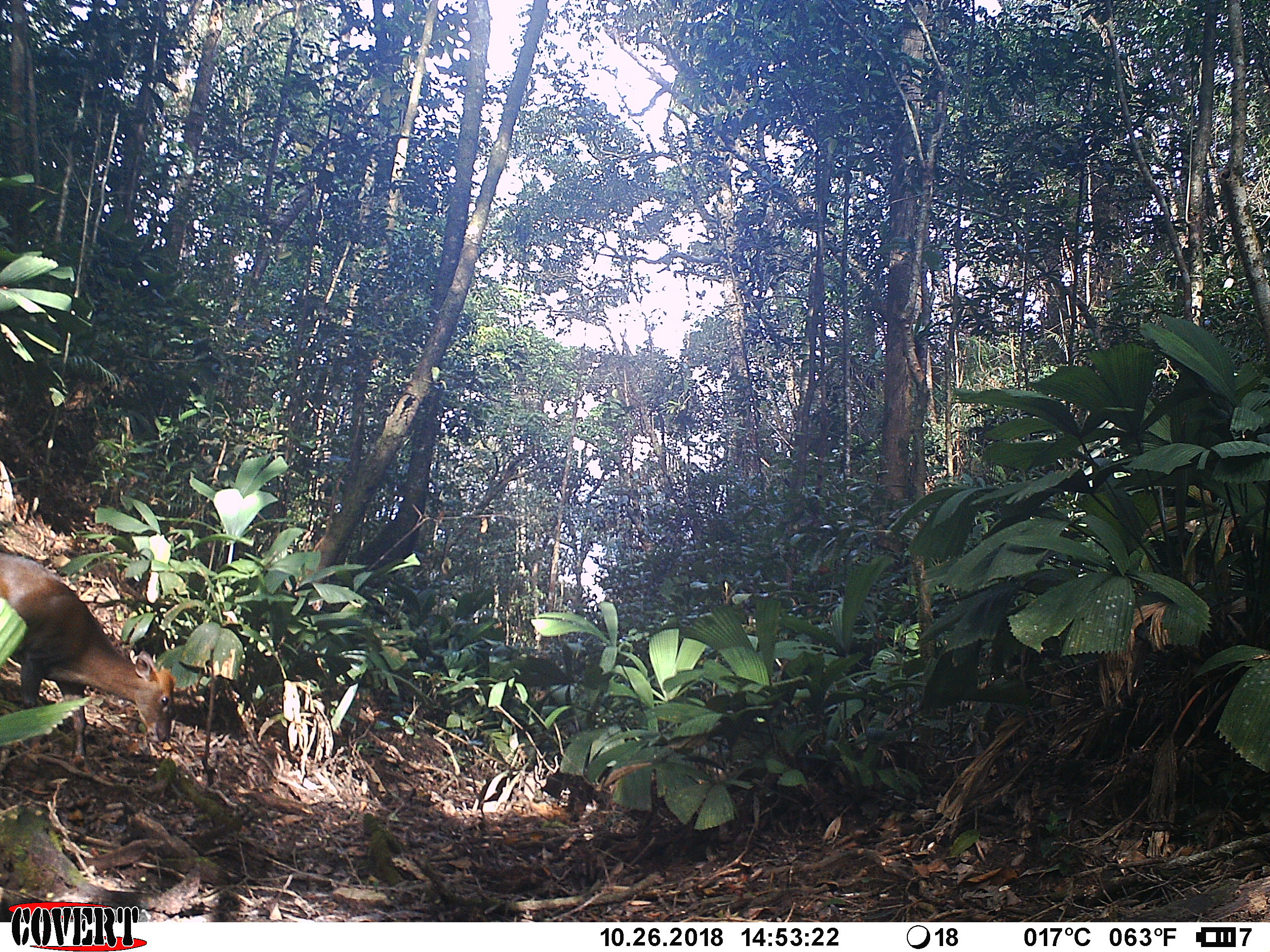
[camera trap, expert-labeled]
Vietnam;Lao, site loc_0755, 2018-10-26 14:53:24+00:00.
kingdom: Animalia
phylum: Chordata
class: Mammalia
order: Artiodactyla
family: Cervidae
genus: Muntiacus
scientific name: Muntiacus rooseveltorum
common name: roosevelt's muntjac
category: roosevelts muntjac group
Roosevelts muntjac group (roosevelt's muntjac) (Muntiacus rooseveltorum). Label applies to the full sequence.